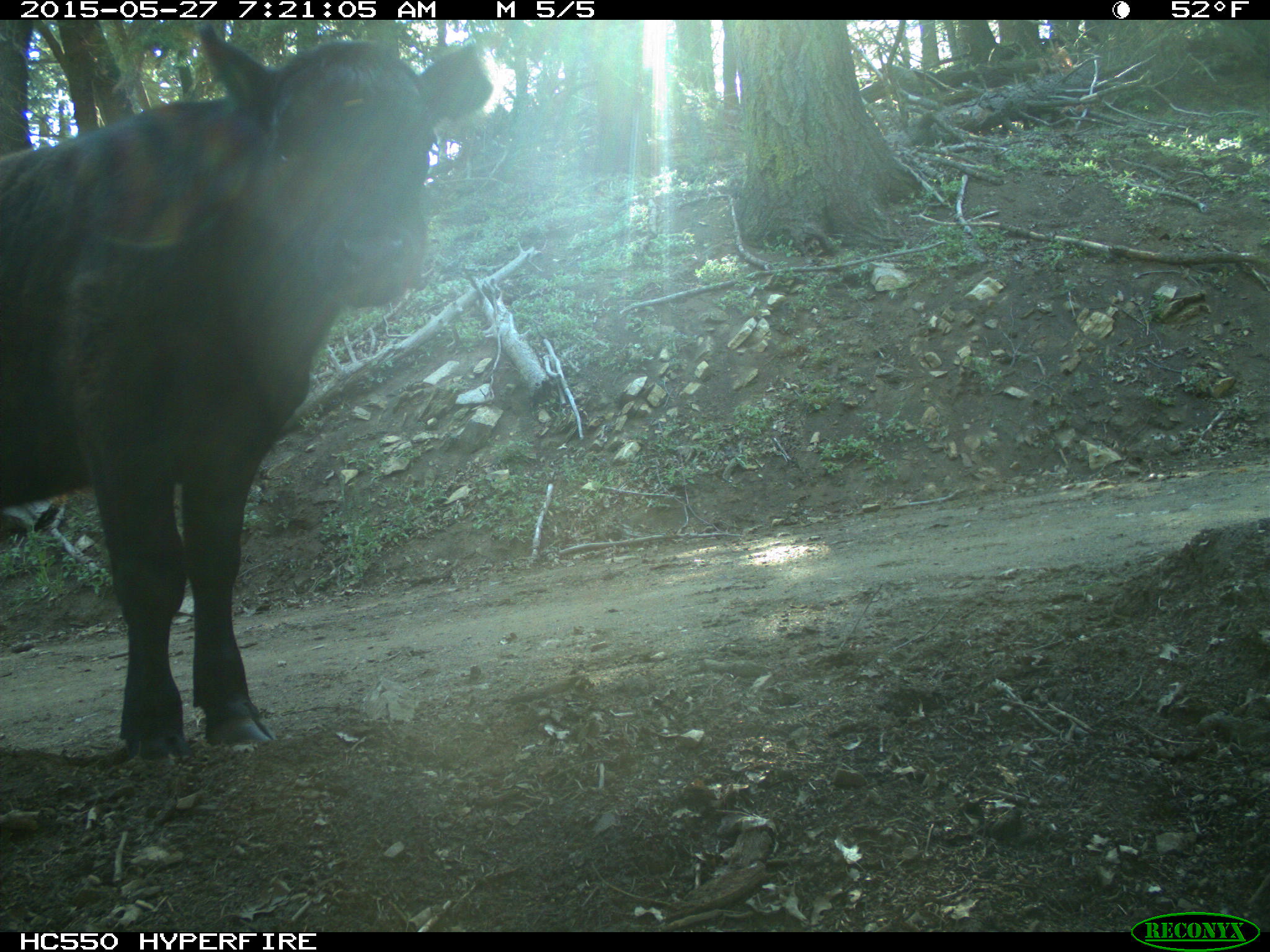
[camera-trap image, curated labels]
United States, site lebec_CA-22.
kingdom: Animalia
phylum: Chordata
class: Mammalia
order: Artiodactyla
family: Bovidae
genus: Bos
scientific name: Bos taurus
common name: domestic cow